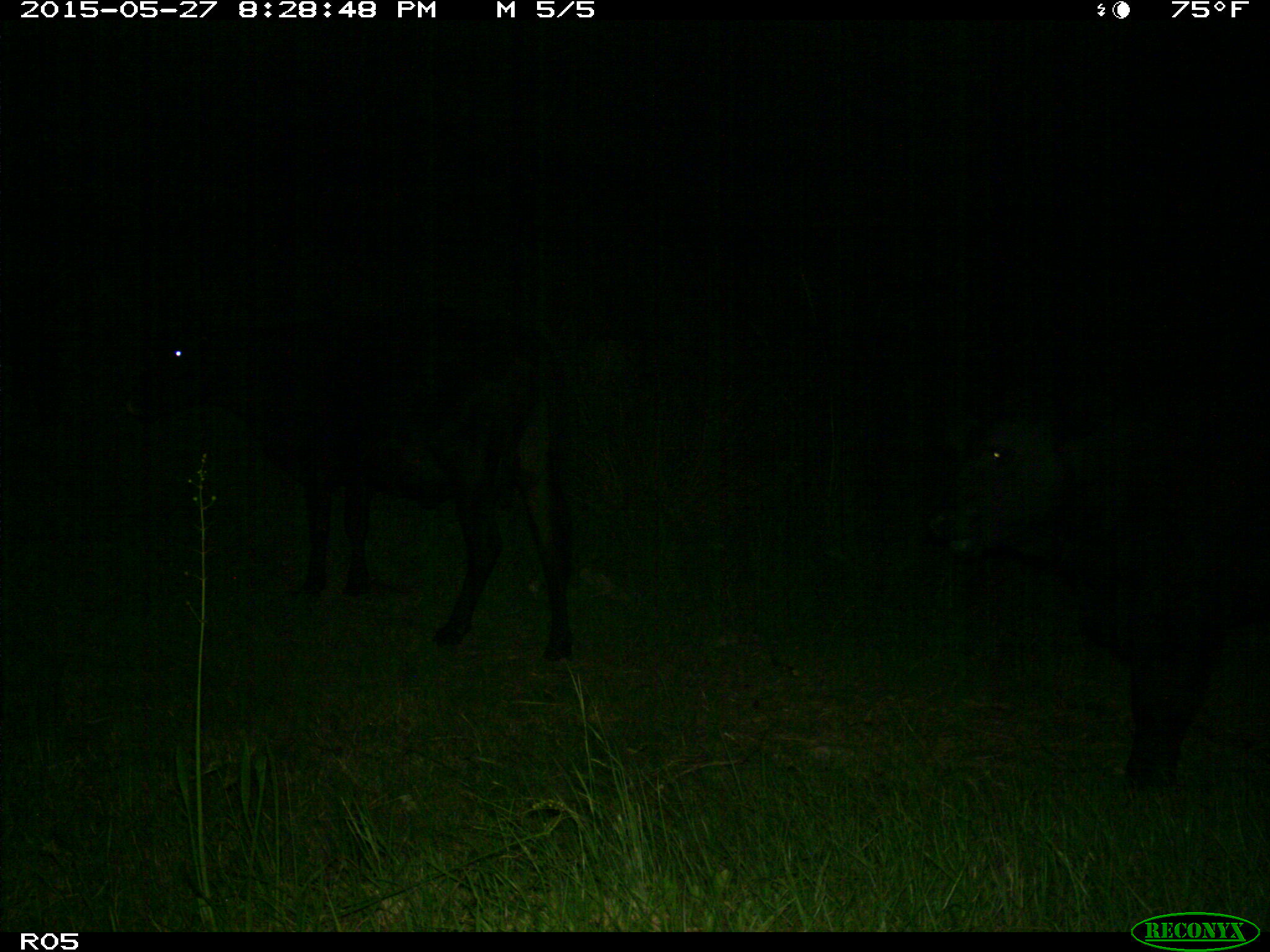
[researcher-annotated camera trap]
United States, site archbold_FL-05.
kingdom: Animalia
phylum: Chordata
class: Mammalia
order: Artiodactyla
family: Bovidae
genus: Bos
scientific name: Bos taurus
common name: domestic cow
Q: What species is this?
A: Bos taurus (domestic cow).